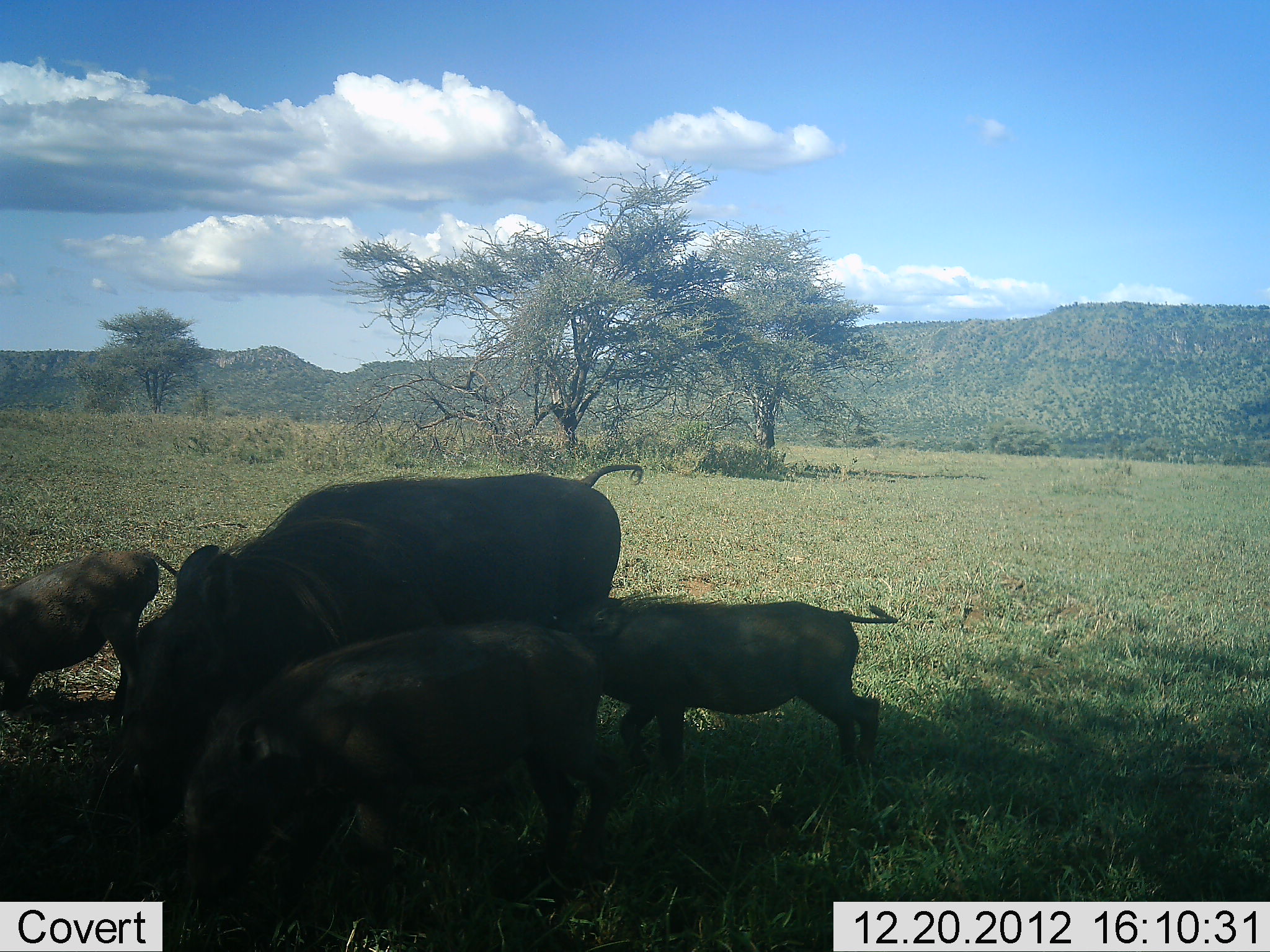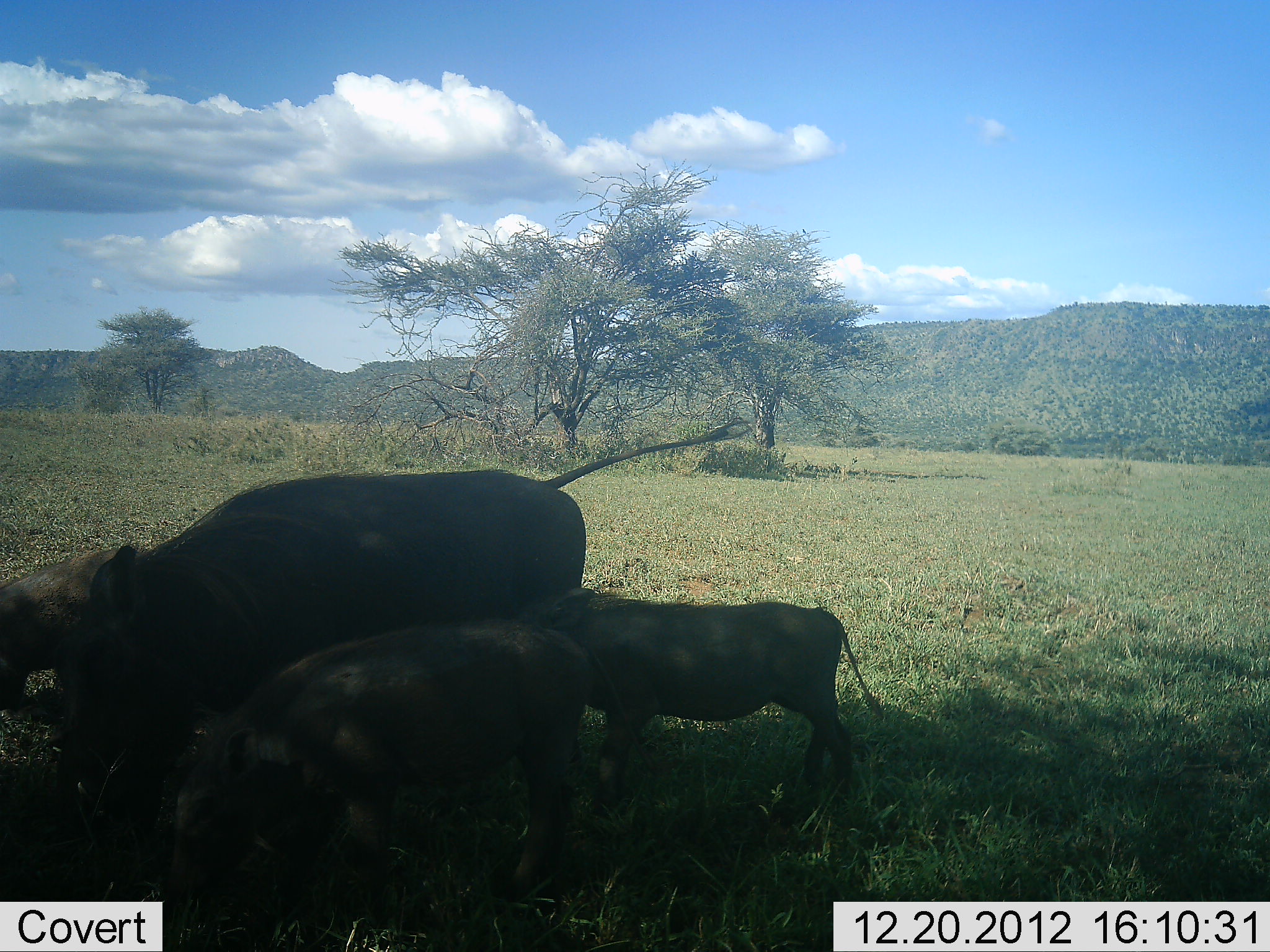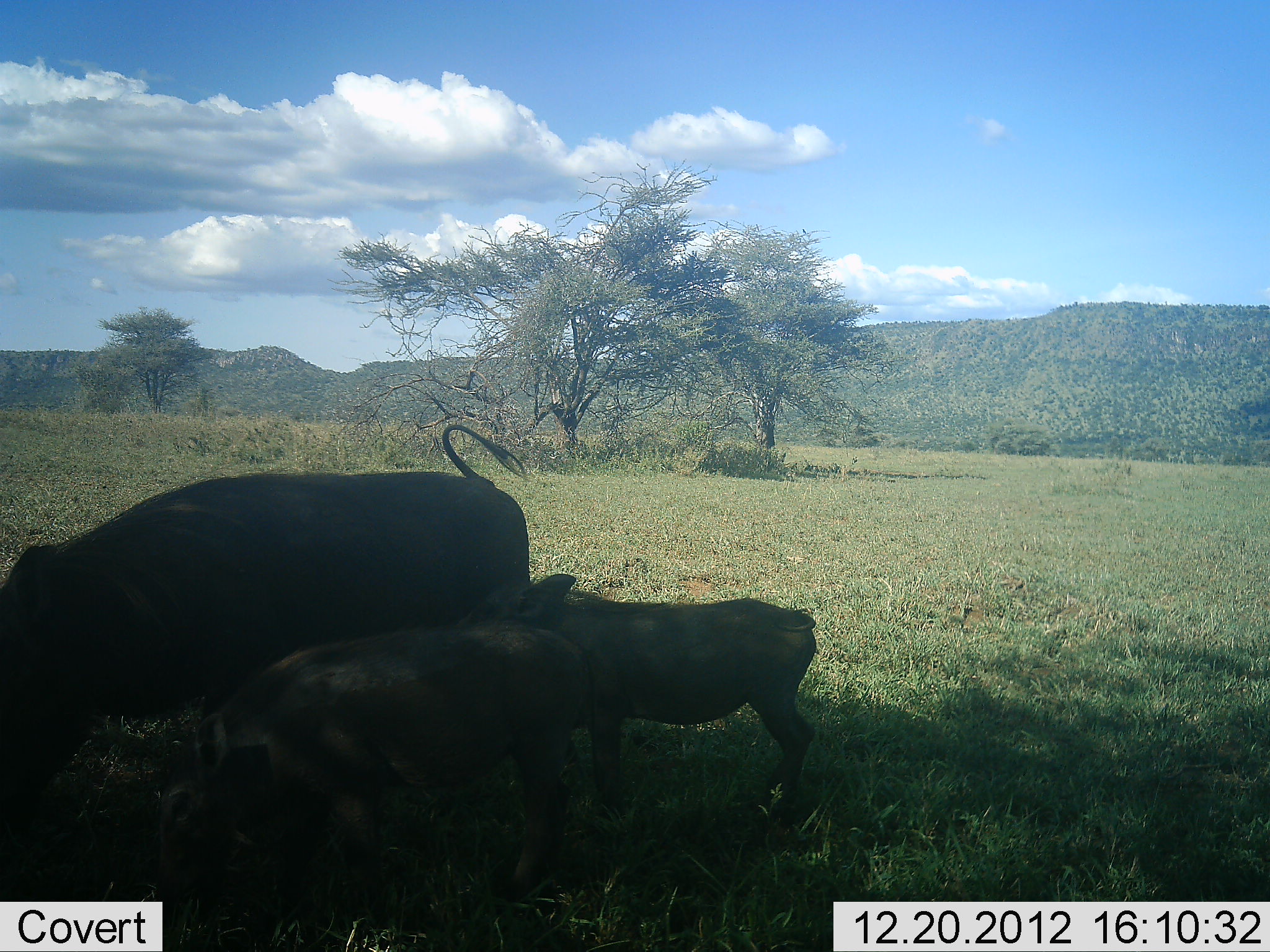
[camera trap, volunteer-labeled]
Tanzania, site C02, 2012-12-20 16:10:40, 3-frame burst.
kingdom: Animalia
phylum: Chordata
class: Mammalia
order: Artiodactyla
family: Suidae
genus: Phacochoerus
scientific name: Phacochoerus africanus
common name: warthog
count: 4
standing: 26%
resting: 3%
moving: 46%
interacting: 0%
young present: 83%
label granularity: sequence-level